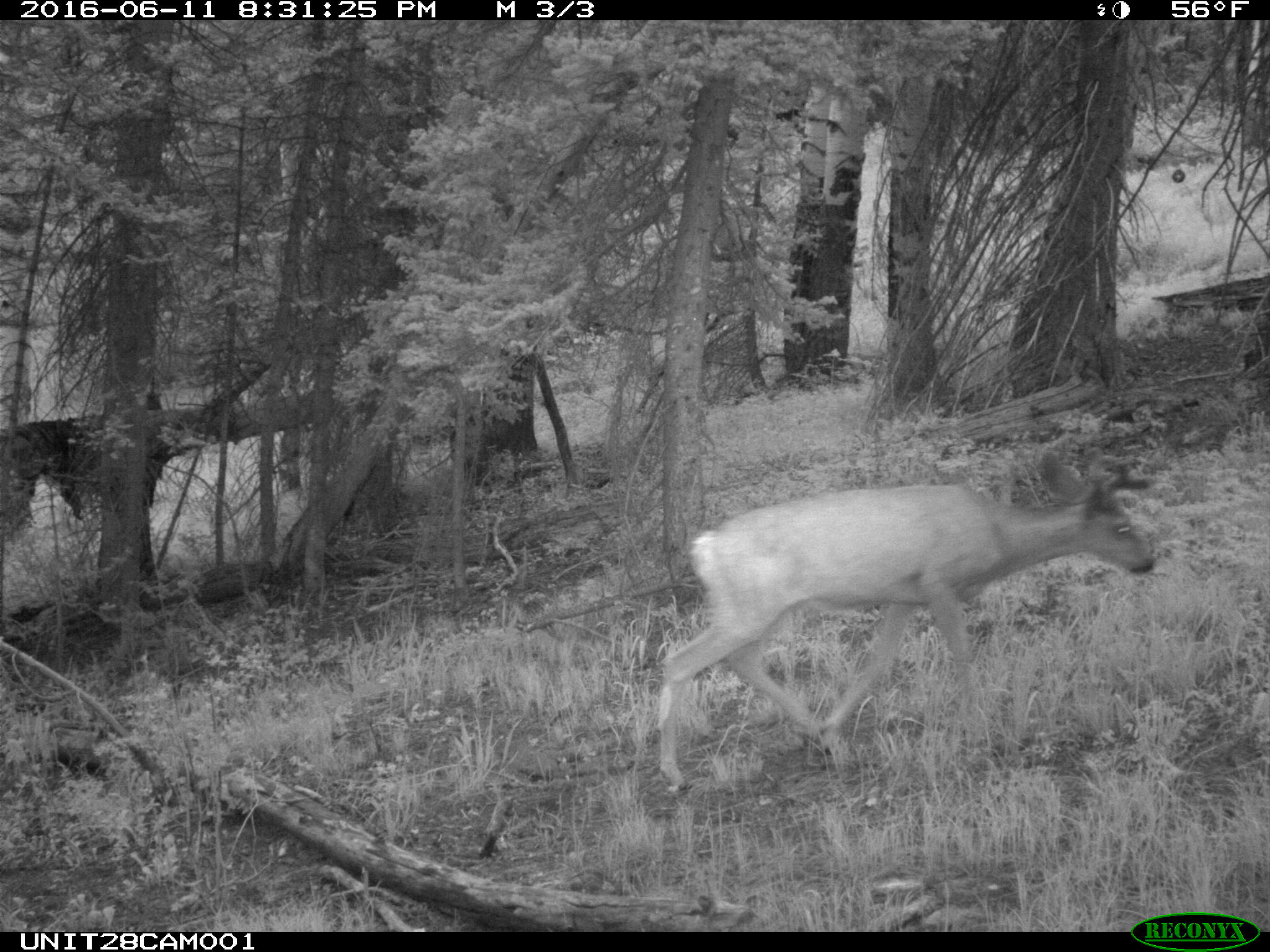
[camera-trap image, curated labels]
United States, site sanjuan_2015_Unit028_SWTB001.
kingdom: Animalia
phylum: Chordata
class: Mammalia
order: Artiodactyla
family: Cervidae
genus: Odocoileus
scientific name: Odocoileus hemionus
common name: mule deer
Odocoileus hemionus (mule deer).